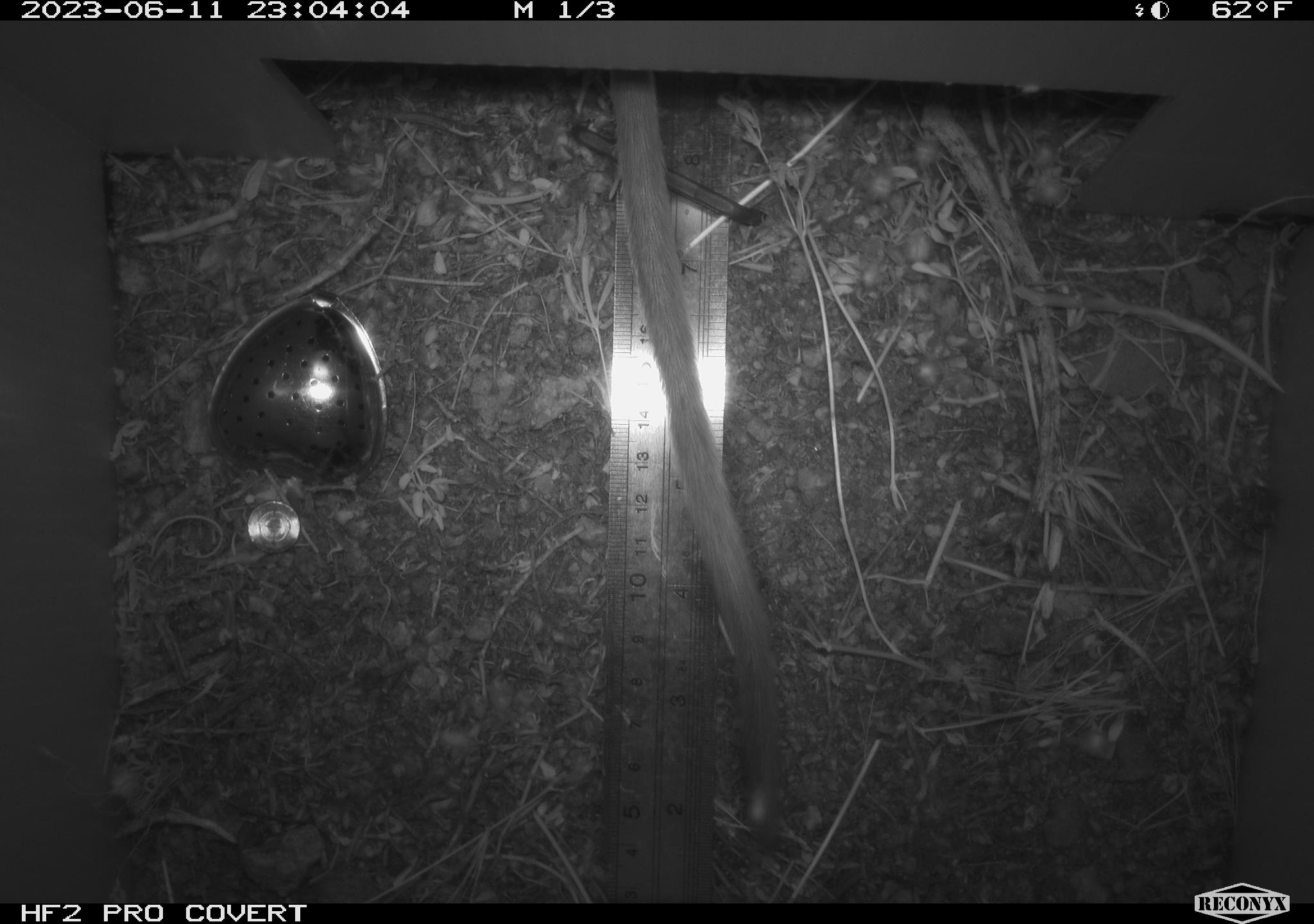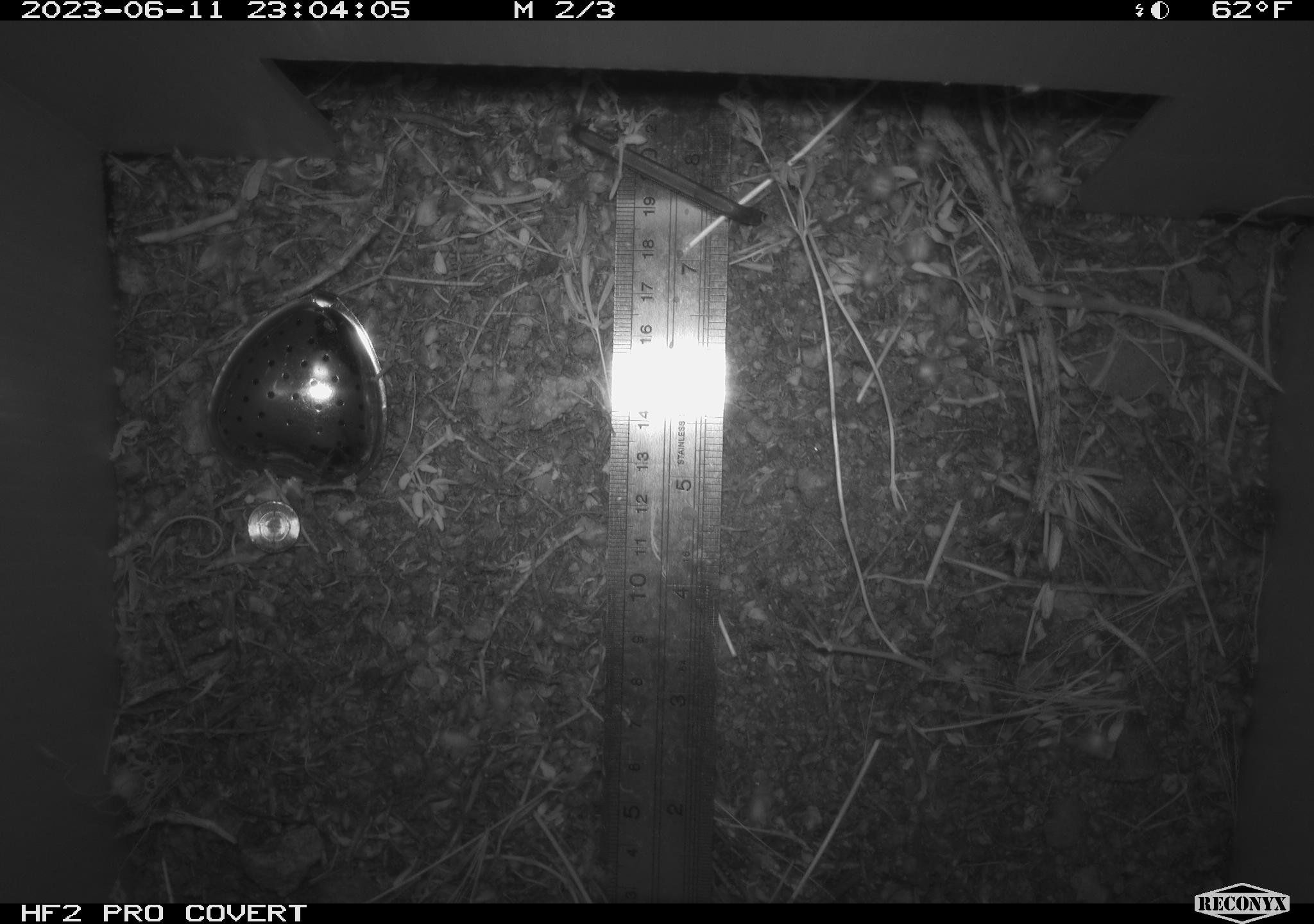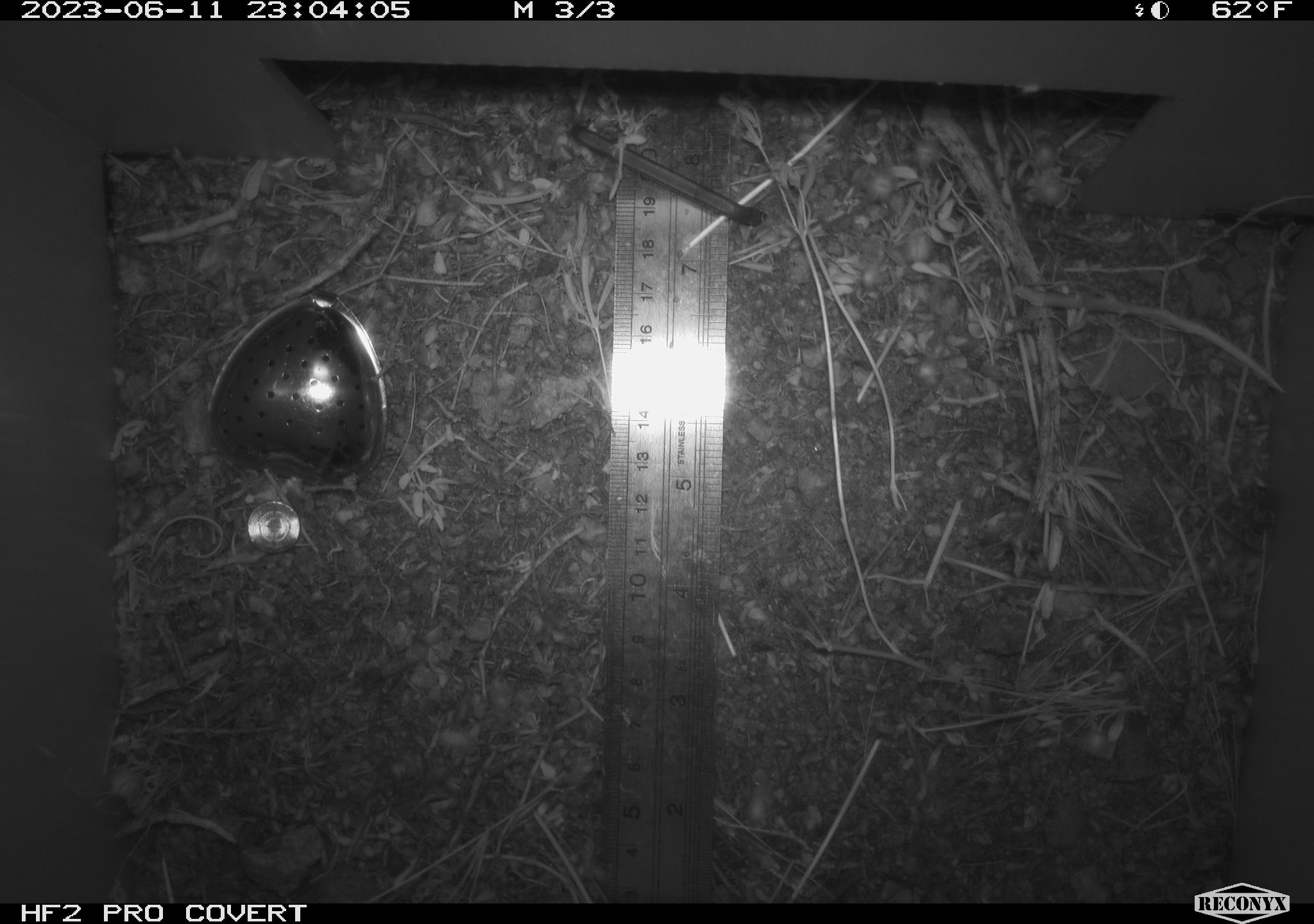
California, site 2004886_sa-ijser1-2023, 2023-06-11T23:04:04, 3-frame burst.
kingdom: Animalia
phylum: Chordata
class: Mammalia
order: Rodentia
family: Cricetidae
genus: Neotoma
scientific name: Neotoma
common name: pack rat or woodrat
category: neotoma species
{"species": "neotoma species (pack rat or woodrat) (Neotoma)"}